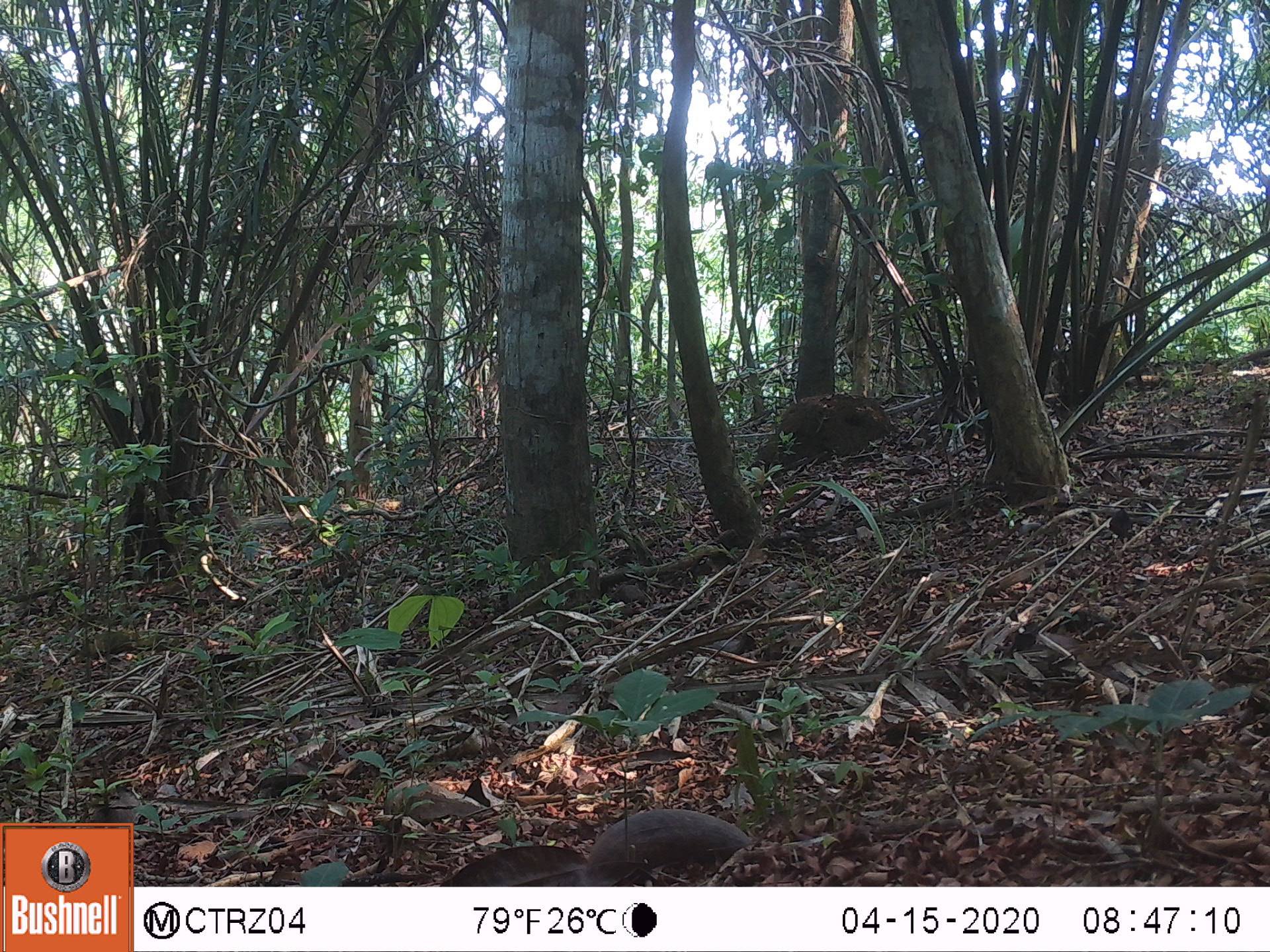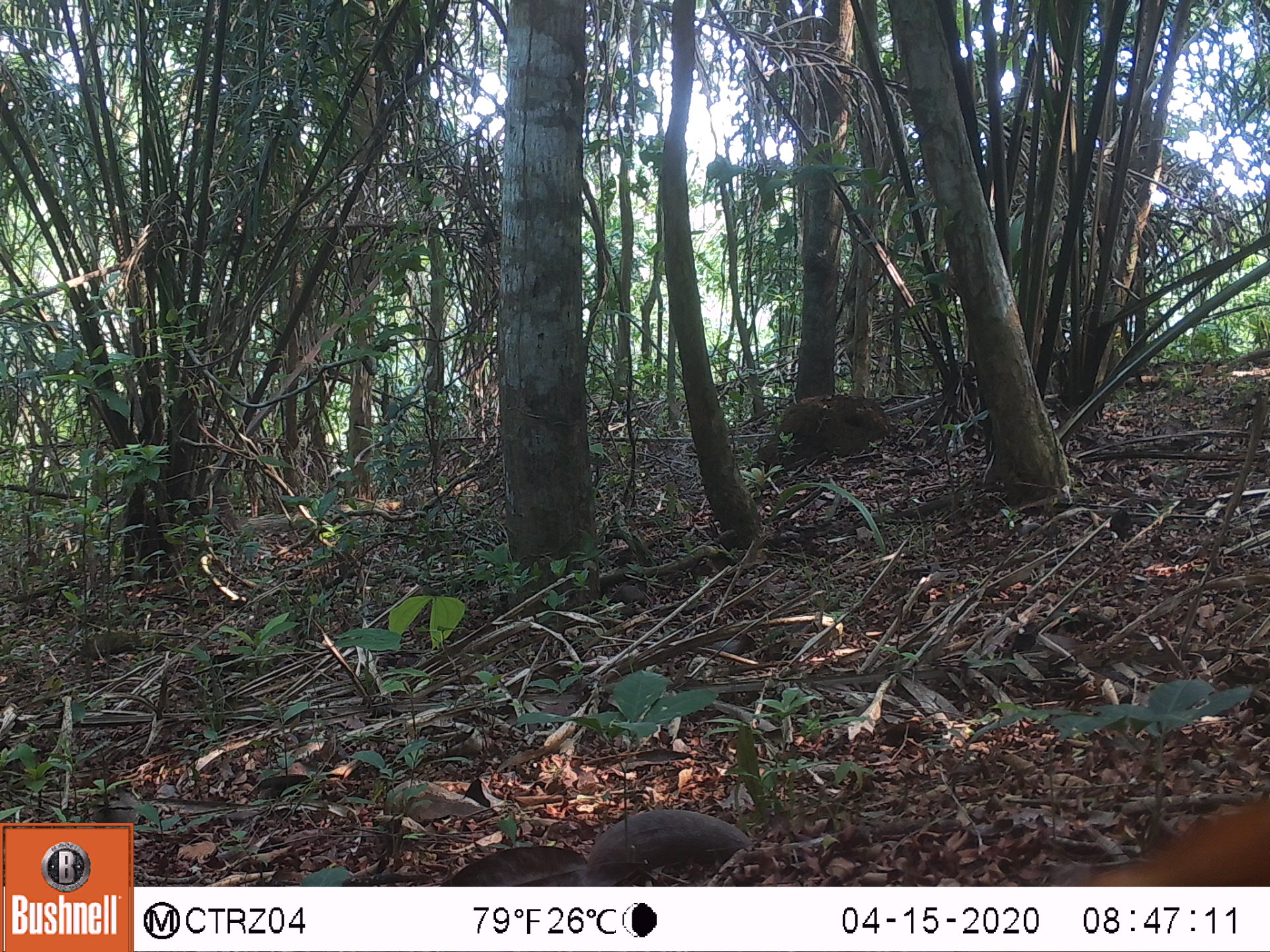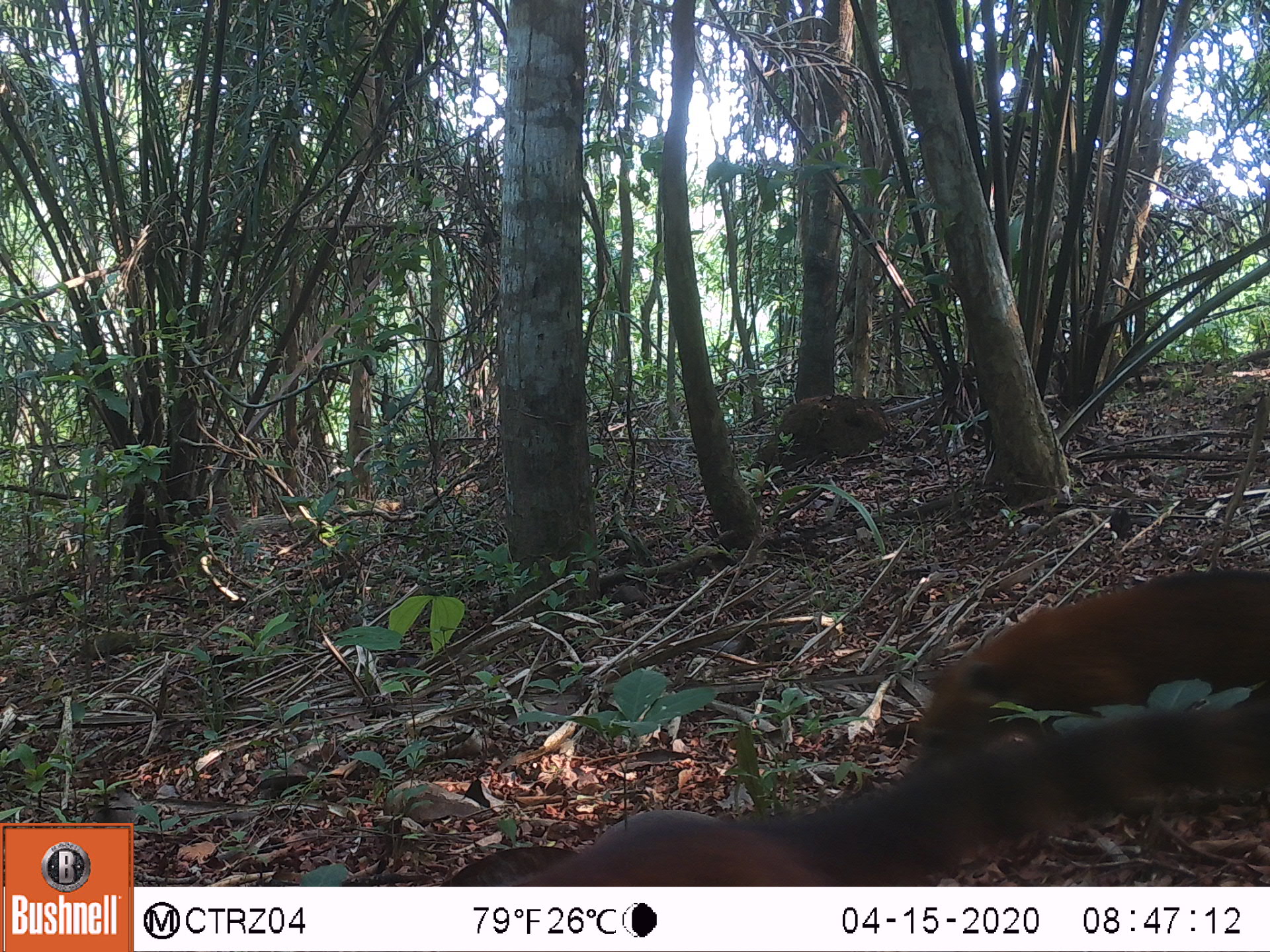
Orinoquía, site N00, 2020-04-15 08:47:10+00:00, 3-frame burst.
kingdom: Animalia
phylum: Chordata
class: Mammalia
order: Carnivora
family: Procyonidae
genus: Nasua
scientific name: Nasua nasua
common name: south american coati